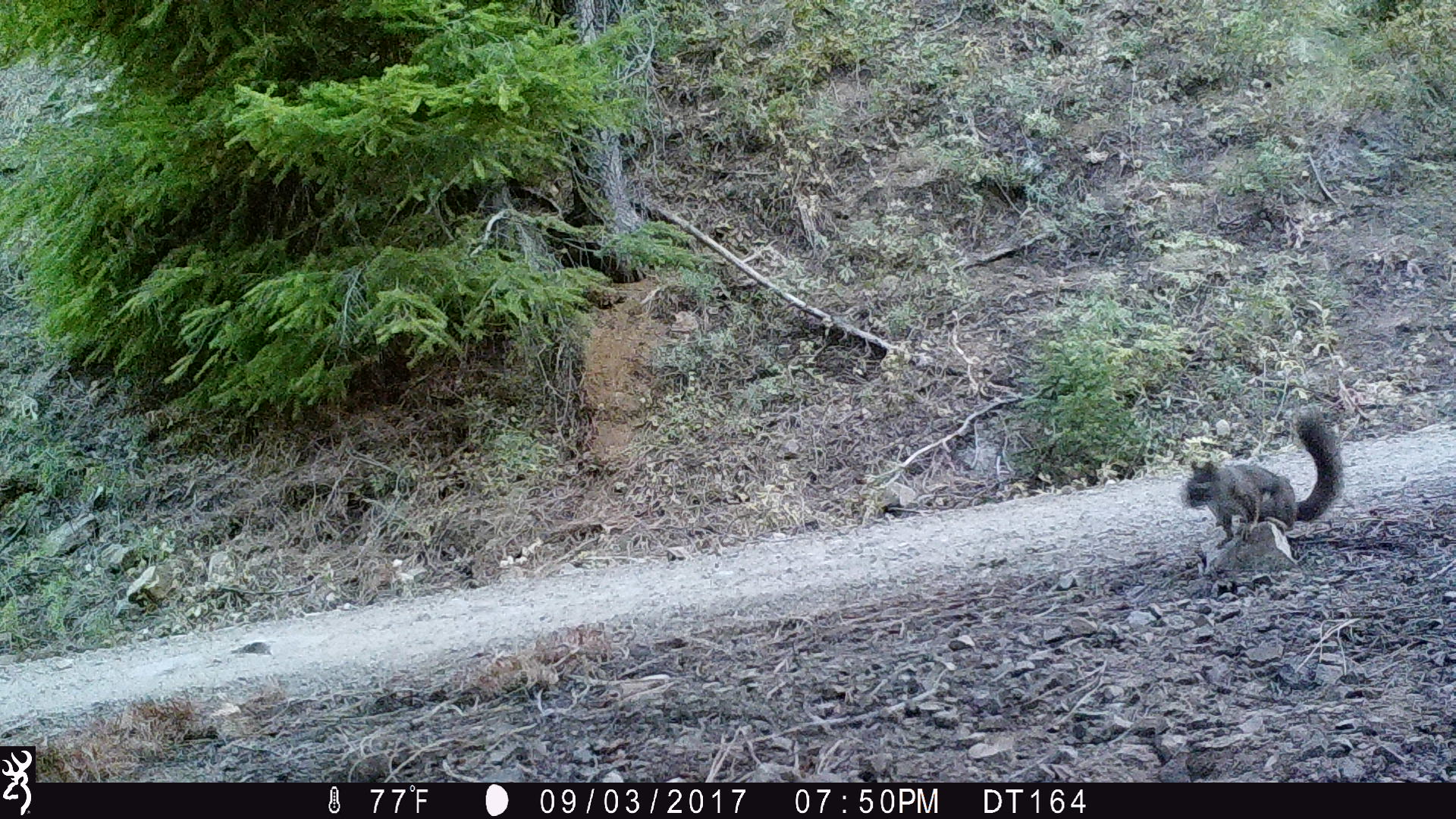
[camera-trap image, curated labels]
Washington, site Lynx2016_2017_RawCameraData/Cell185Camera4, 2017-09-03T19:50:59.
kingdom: Animalia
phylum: Chordata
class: Mammalia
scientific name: Mammalia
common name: small mammal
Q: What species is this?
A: Small mammal (Mammalia).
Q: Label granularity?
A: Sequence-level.